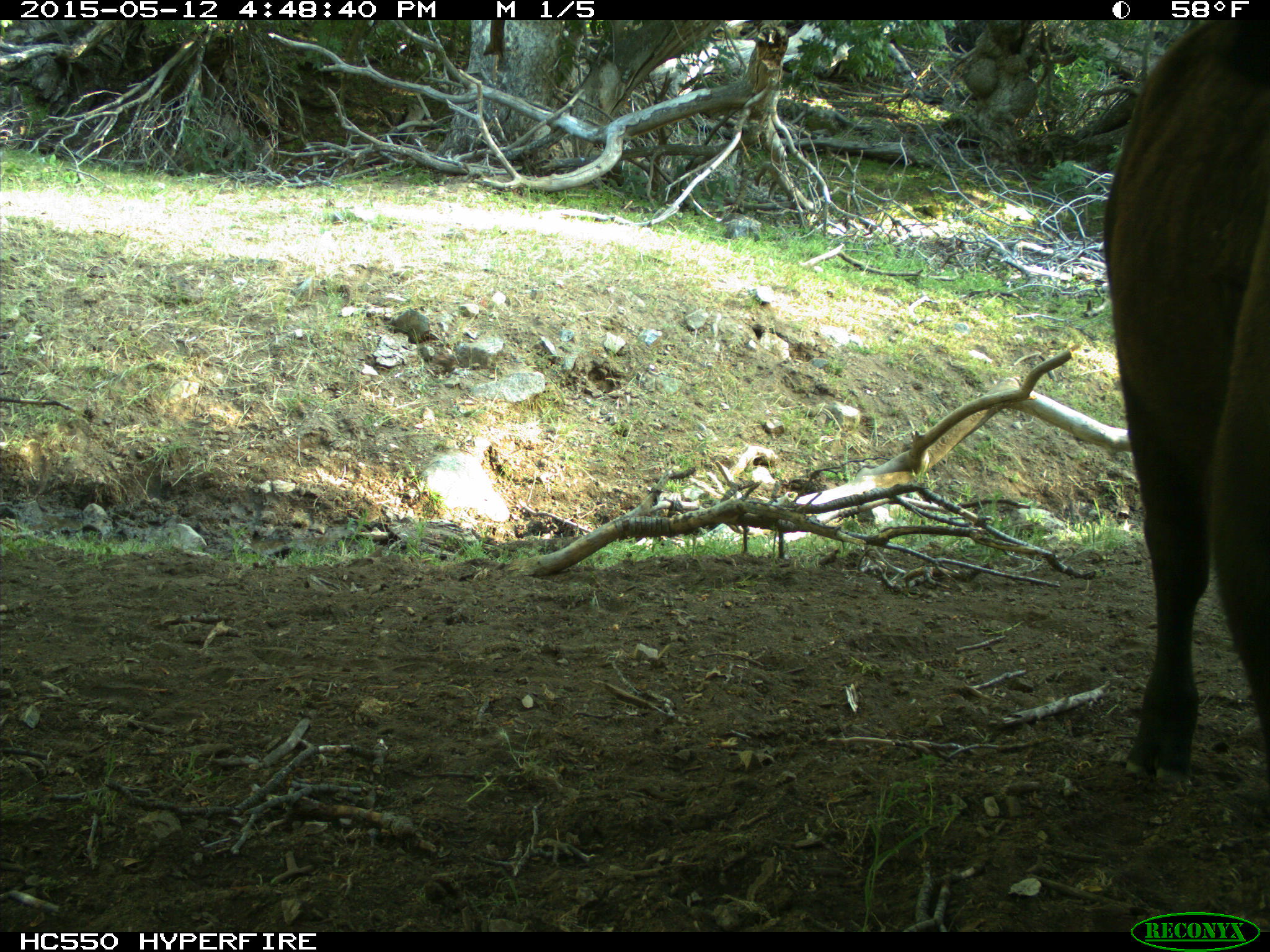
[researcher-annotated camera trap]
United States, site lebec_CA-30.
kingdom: Animalia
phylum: Chordata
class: Mammalia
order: Artiodactyla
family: Bovidae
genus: Bos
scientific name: Bos taurus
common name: domestic cow